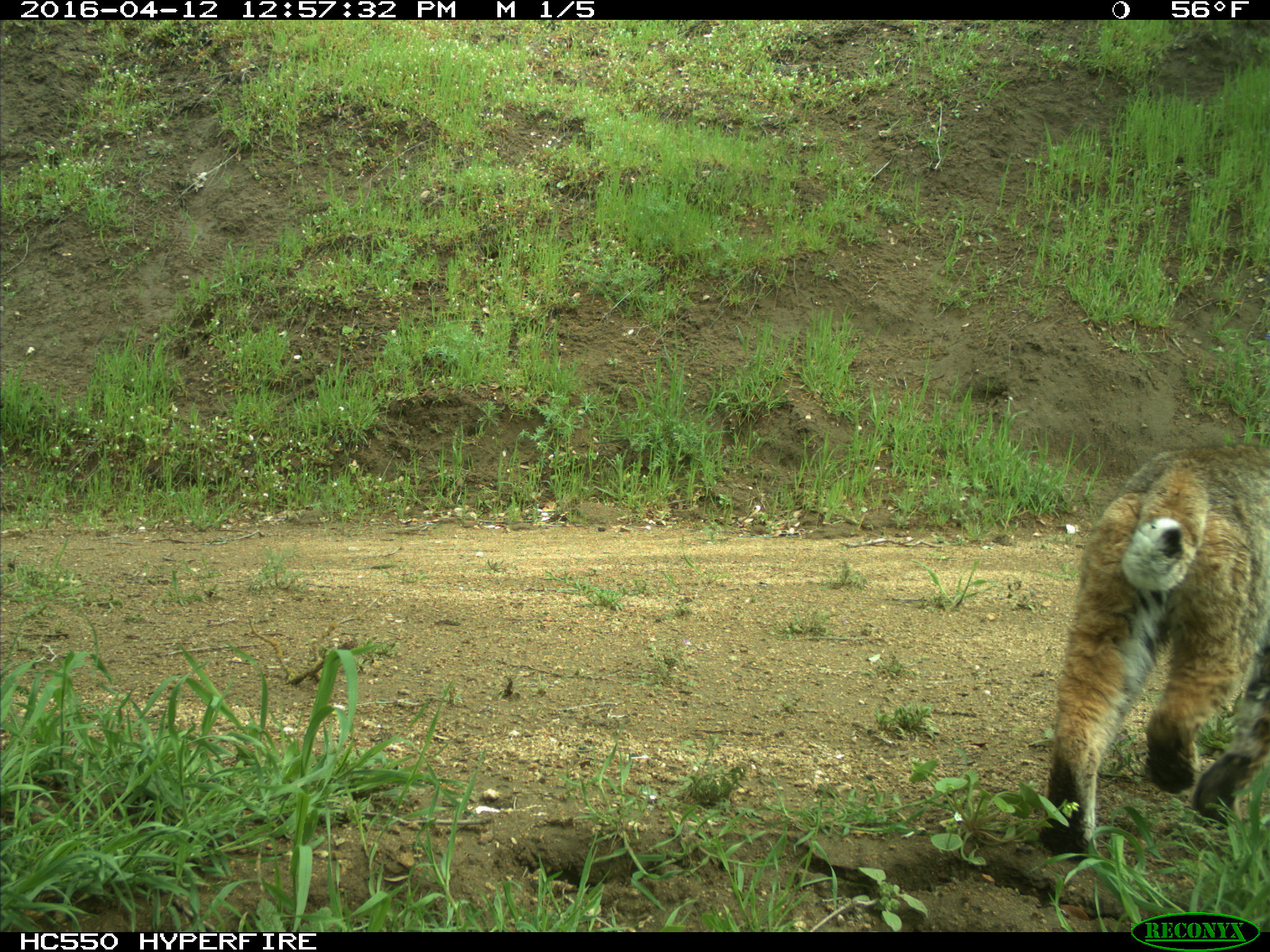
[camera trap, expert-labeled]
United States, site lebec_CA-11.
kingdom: Animalia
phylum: Chordata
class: Mammalia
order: Carnivora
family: Felidae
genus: Lynx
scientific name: Lynx rufus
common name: bobcat